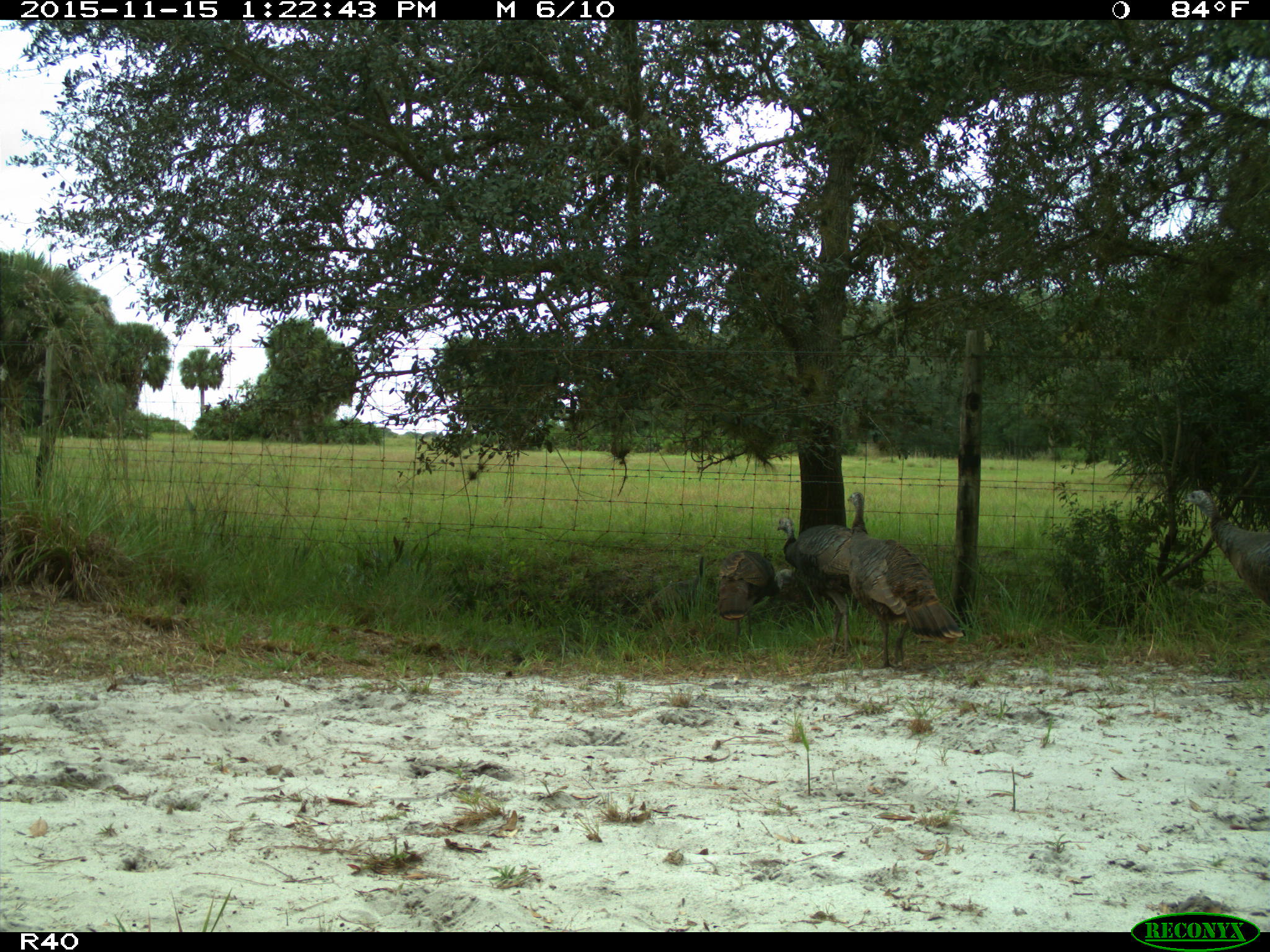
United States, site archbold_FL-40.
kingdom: Animalia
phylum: Chordata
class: Aves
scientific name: Aves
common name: birds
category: unidentified bird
Unidentified bird (birds) (Aves).